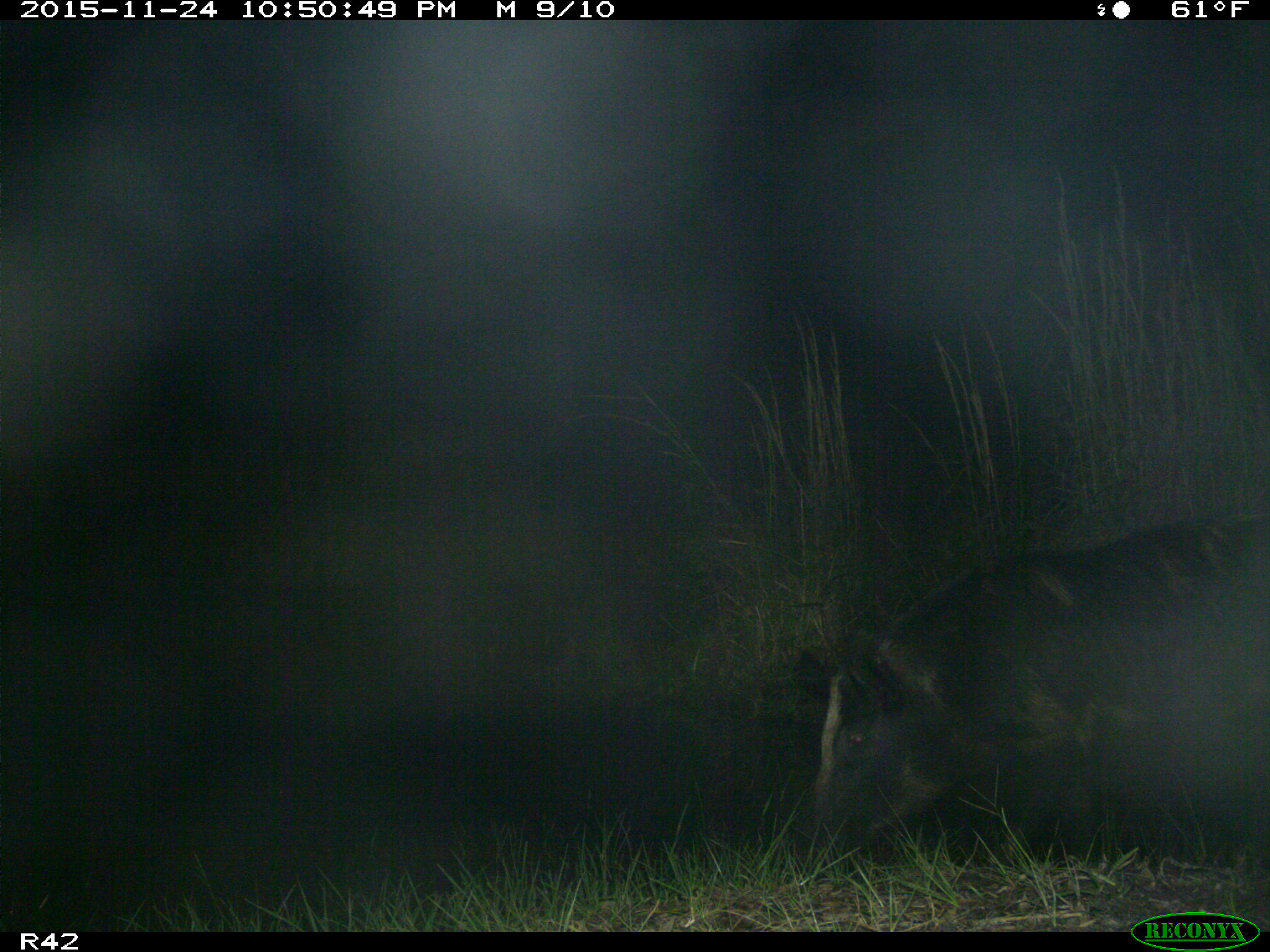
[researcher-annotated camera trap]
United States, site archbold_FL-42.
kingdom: Animalia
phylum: Chordata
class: Mammalia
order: Artiodactyla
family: Suidae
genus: Sus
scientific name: Sus scrofa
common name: wild boar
Sus scrofa (wild boar).